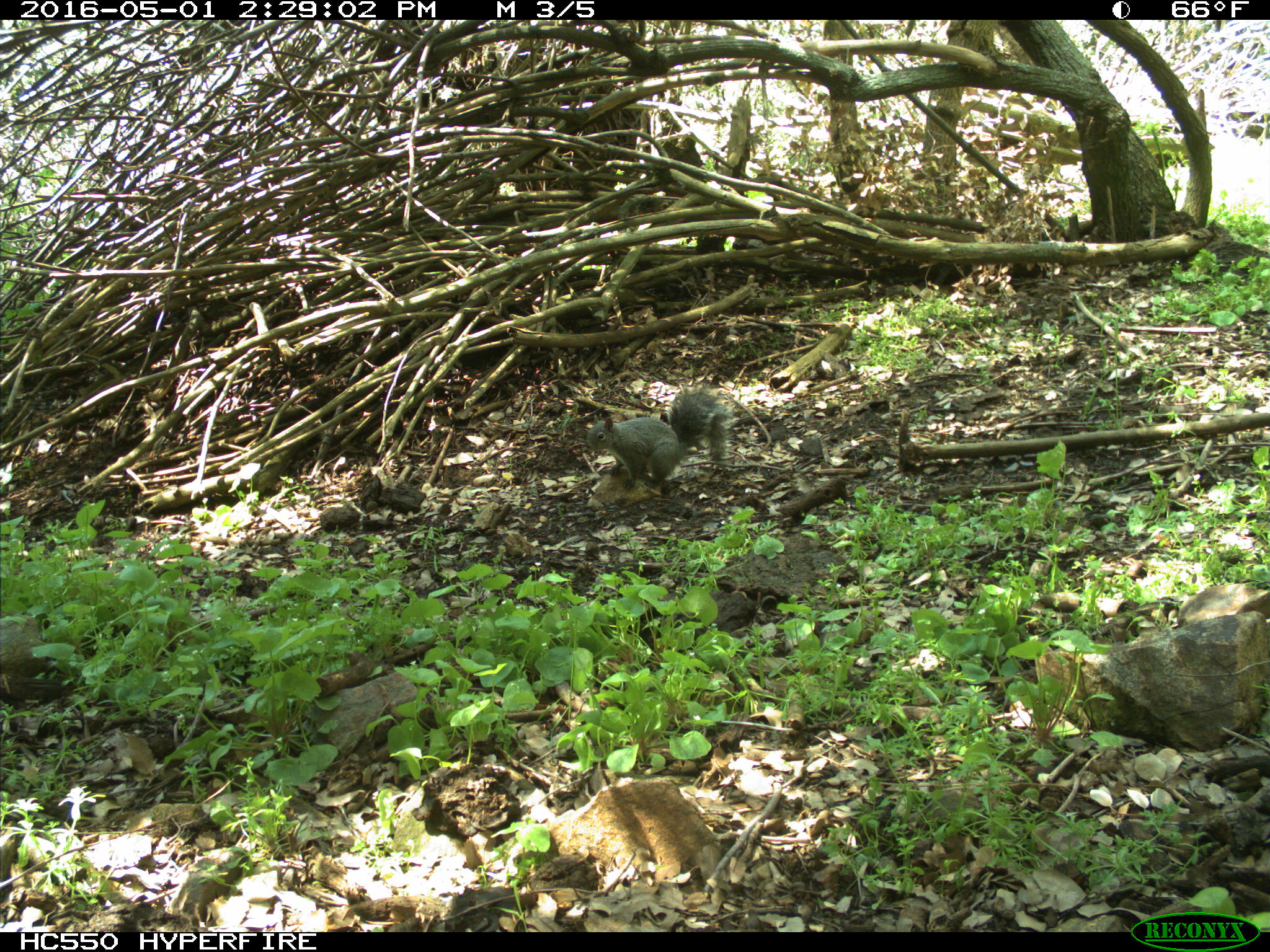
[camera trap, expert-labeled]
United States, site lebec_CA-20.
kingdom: Animalia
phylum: Chordata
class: Mammalia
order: Rodentia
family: Sciuridae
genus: Sciurus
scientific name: Sciurus carolinensis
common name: eastern gray squirrel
Sciurus carolinensis (eastern gray squirrel).